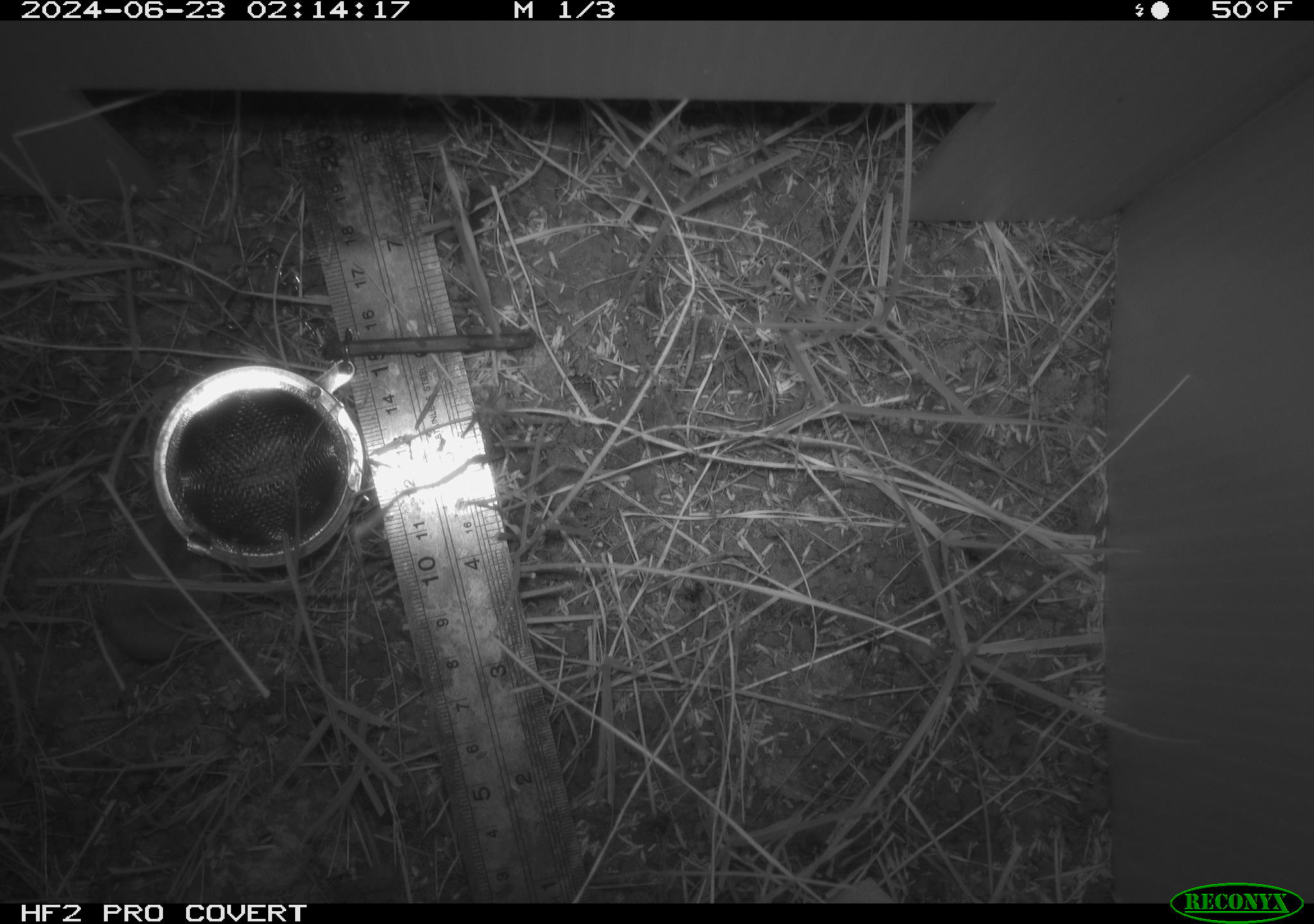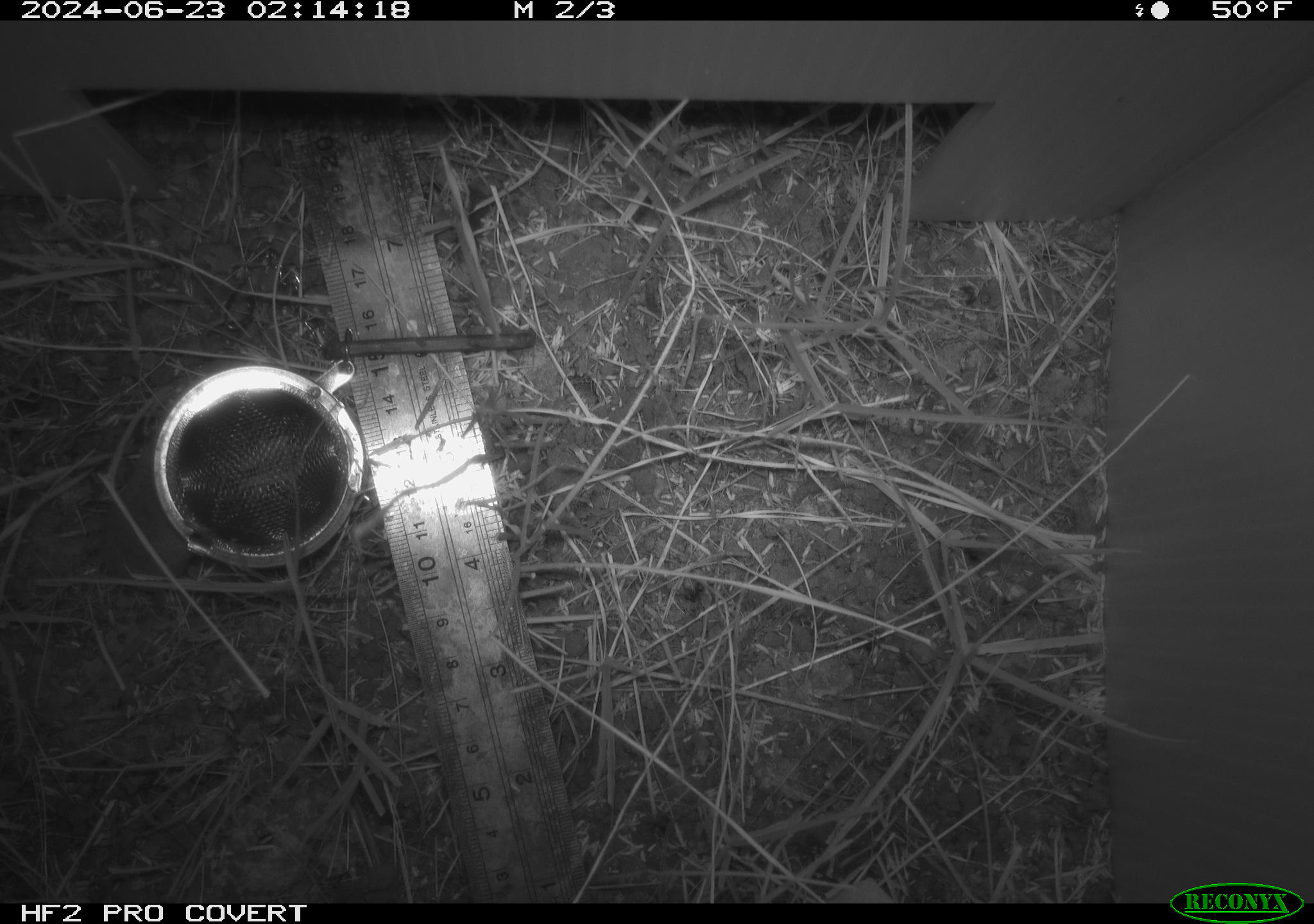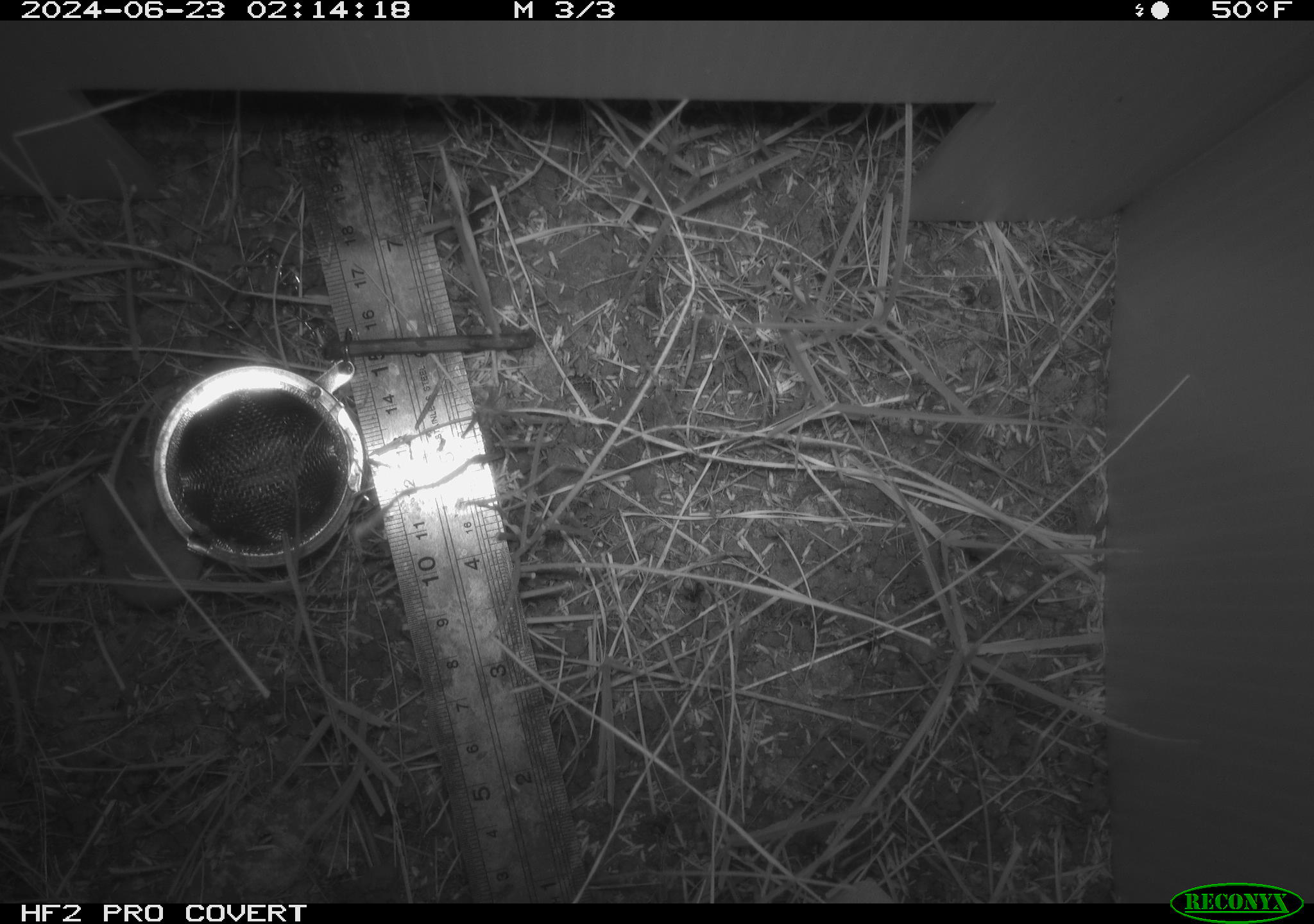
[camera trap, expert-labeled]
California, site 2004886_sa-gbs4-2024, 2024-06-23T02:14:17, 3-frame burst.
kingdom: Animalia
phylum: Chordata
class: Mammalia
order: Eulipotyphla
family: Soricidae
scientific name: Soricidae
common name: shrews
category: soricidae family